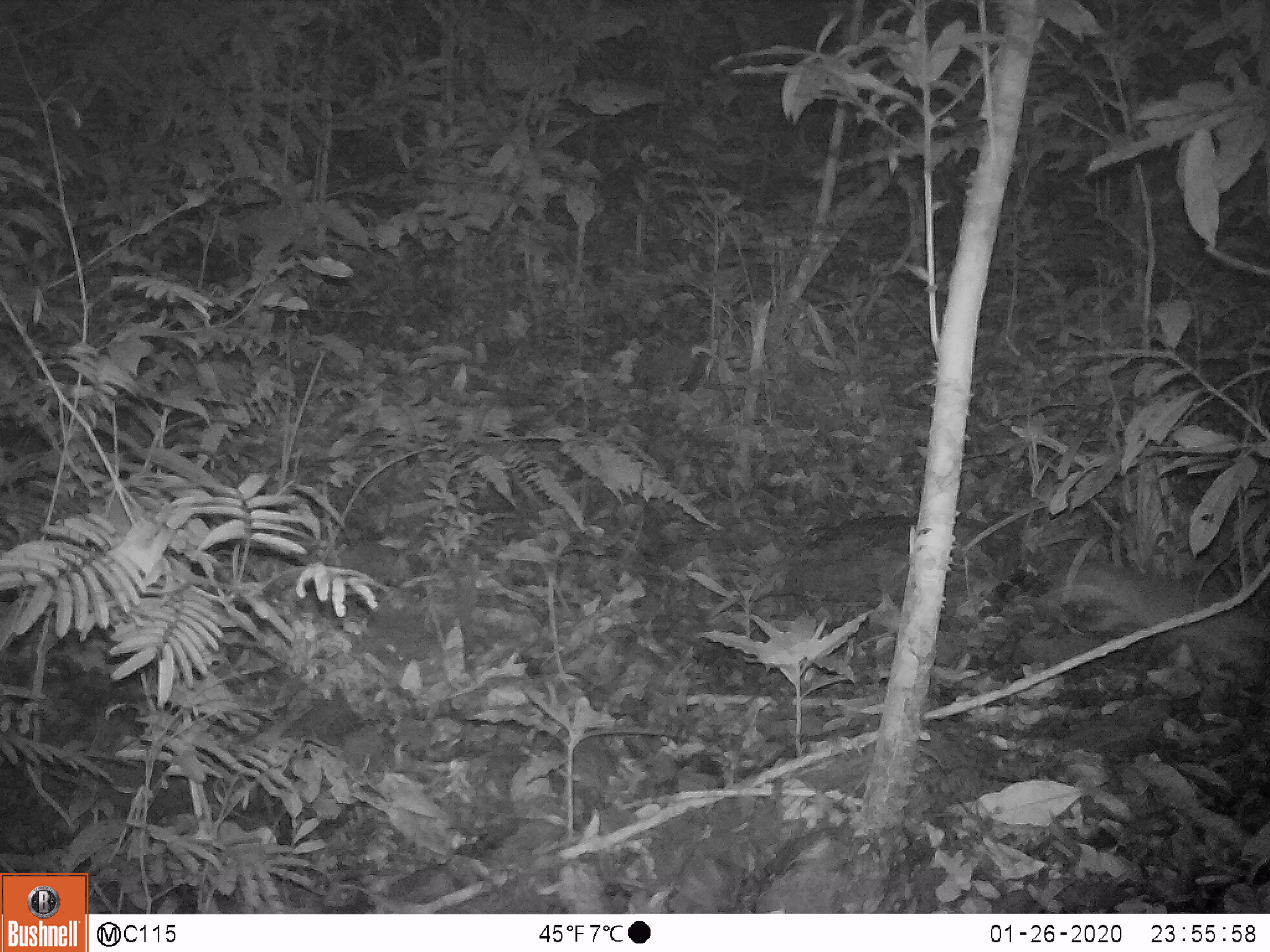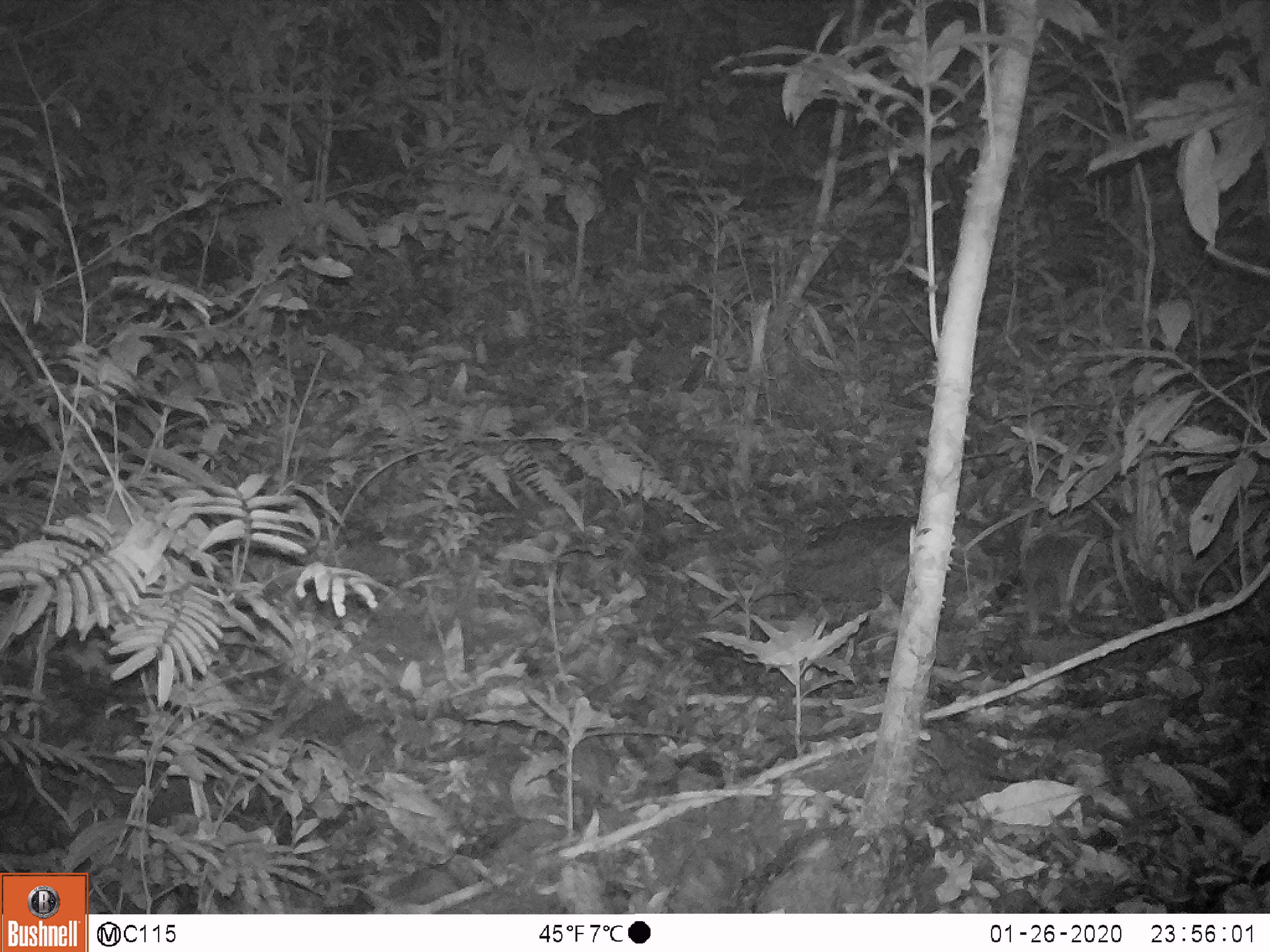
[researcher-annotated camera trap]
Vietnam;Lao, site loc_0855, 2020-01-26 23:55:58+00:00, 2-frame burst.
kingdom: Animalia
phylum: Chordata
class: Mammalia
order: Carnivora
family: Mustelidae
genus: Melogale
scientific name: Melogale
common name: ferret badger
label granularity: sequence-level